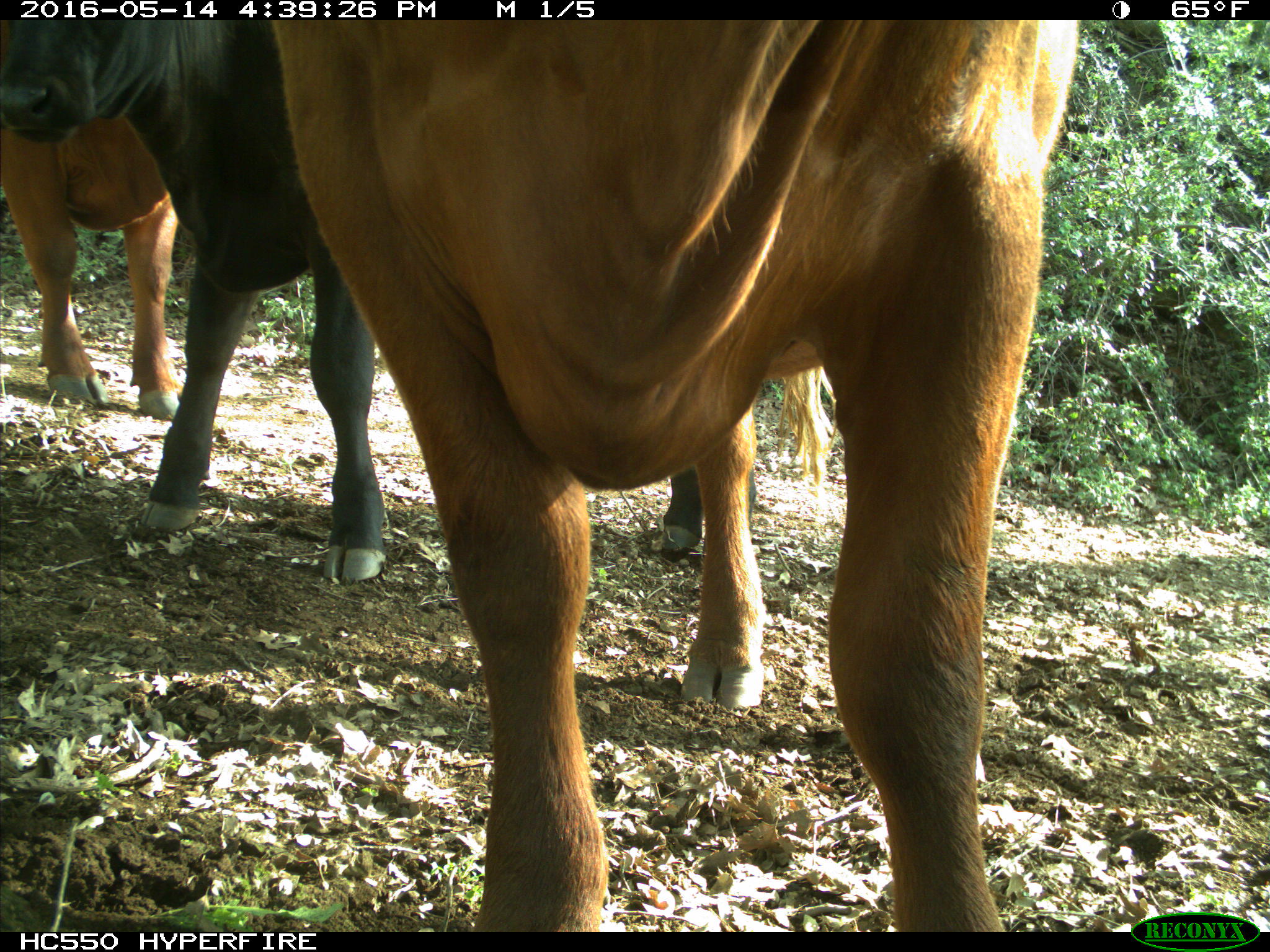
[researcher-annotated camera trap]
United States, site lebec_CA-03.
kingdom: Animalia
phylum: Chordata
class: Mammalia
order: Artiodactyla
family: Bovidae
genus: Bos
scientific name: Bos taurus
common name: domestic cow